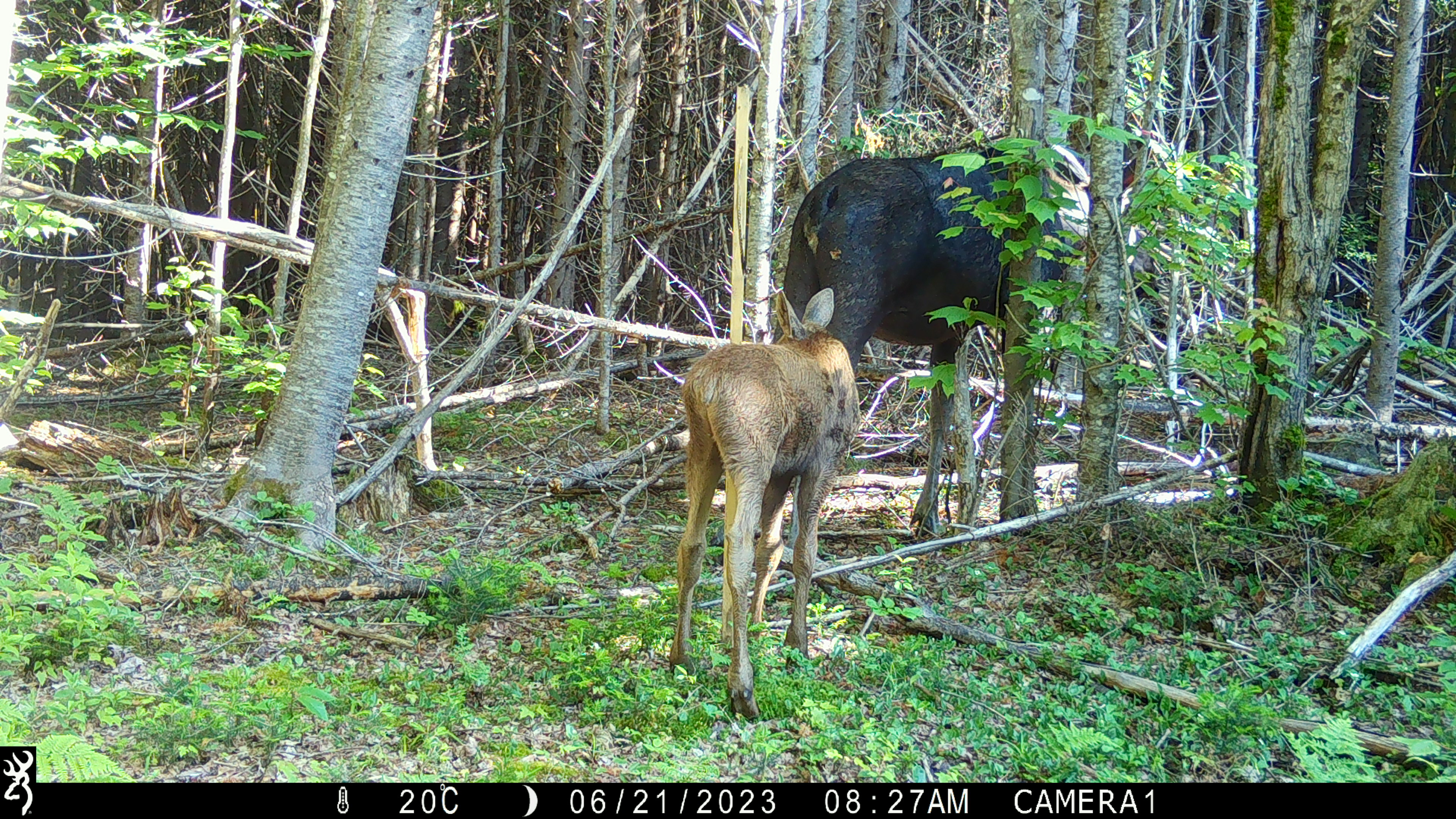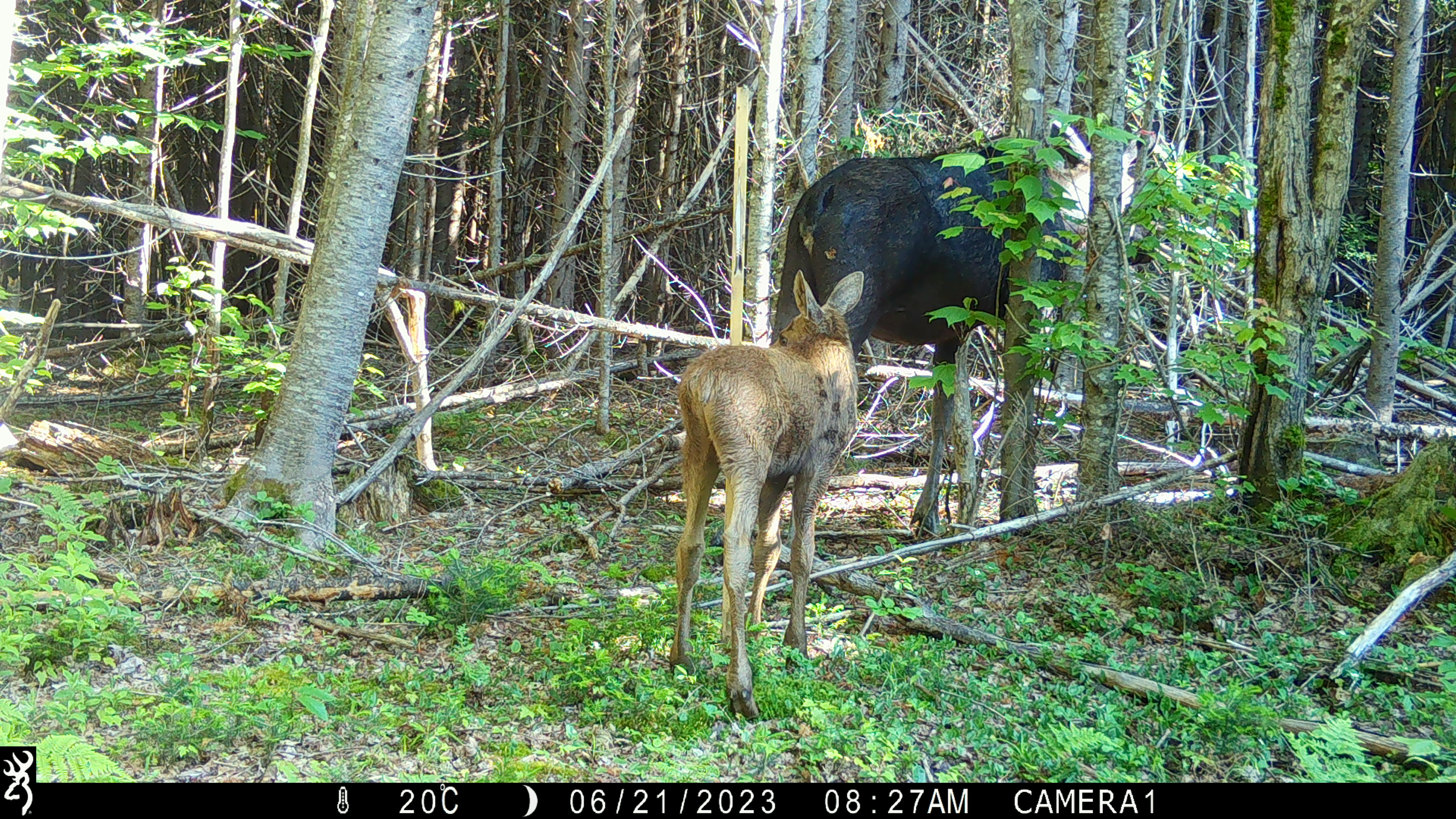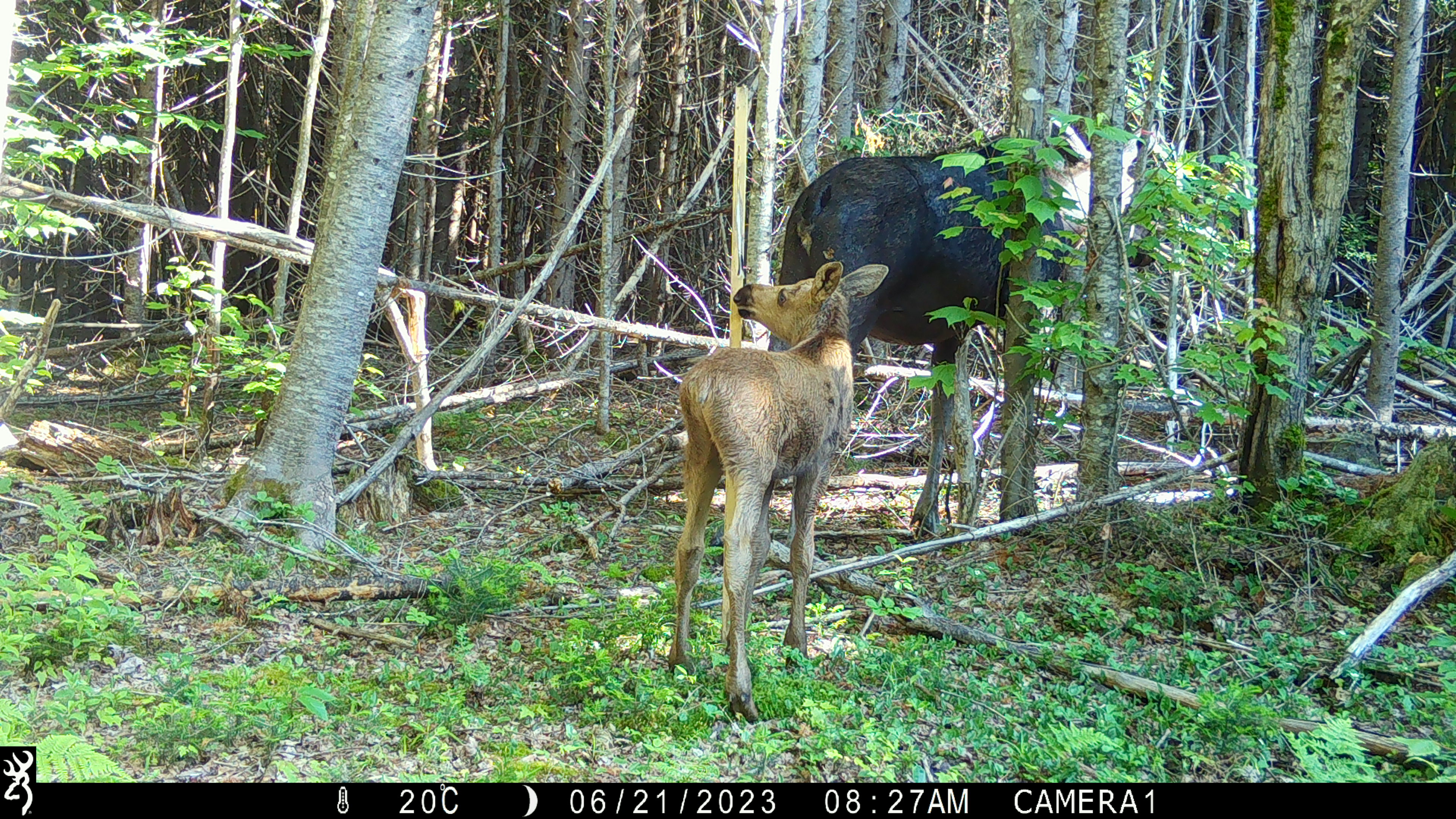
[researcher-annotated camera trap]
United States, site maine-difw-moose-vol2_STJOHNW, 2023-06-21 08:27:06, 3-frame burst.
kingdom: Animalia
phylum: Chordata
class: Mammalia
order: Artiodactyla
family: Cervidae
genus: Alces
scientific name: Alces alces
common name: moose